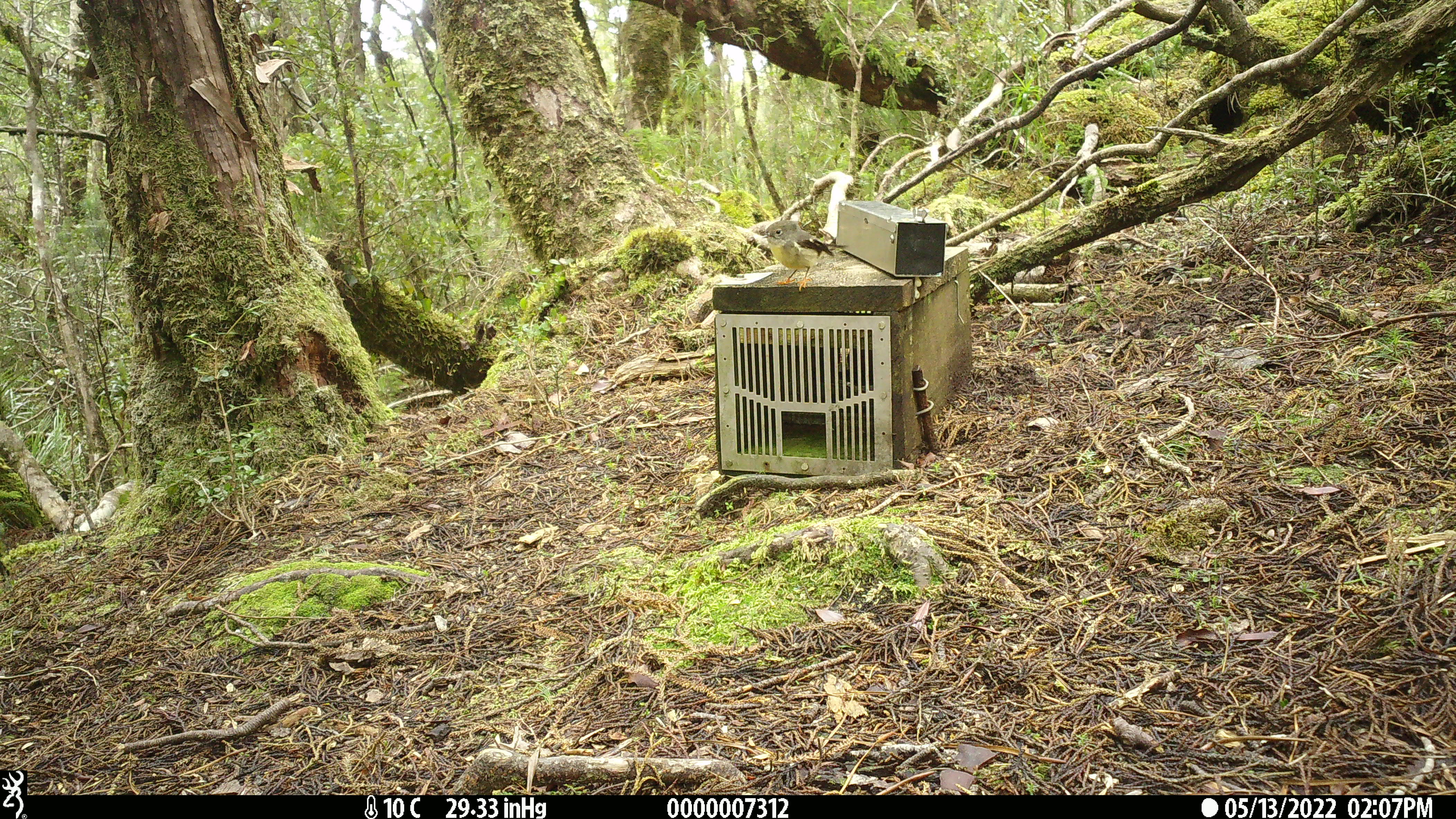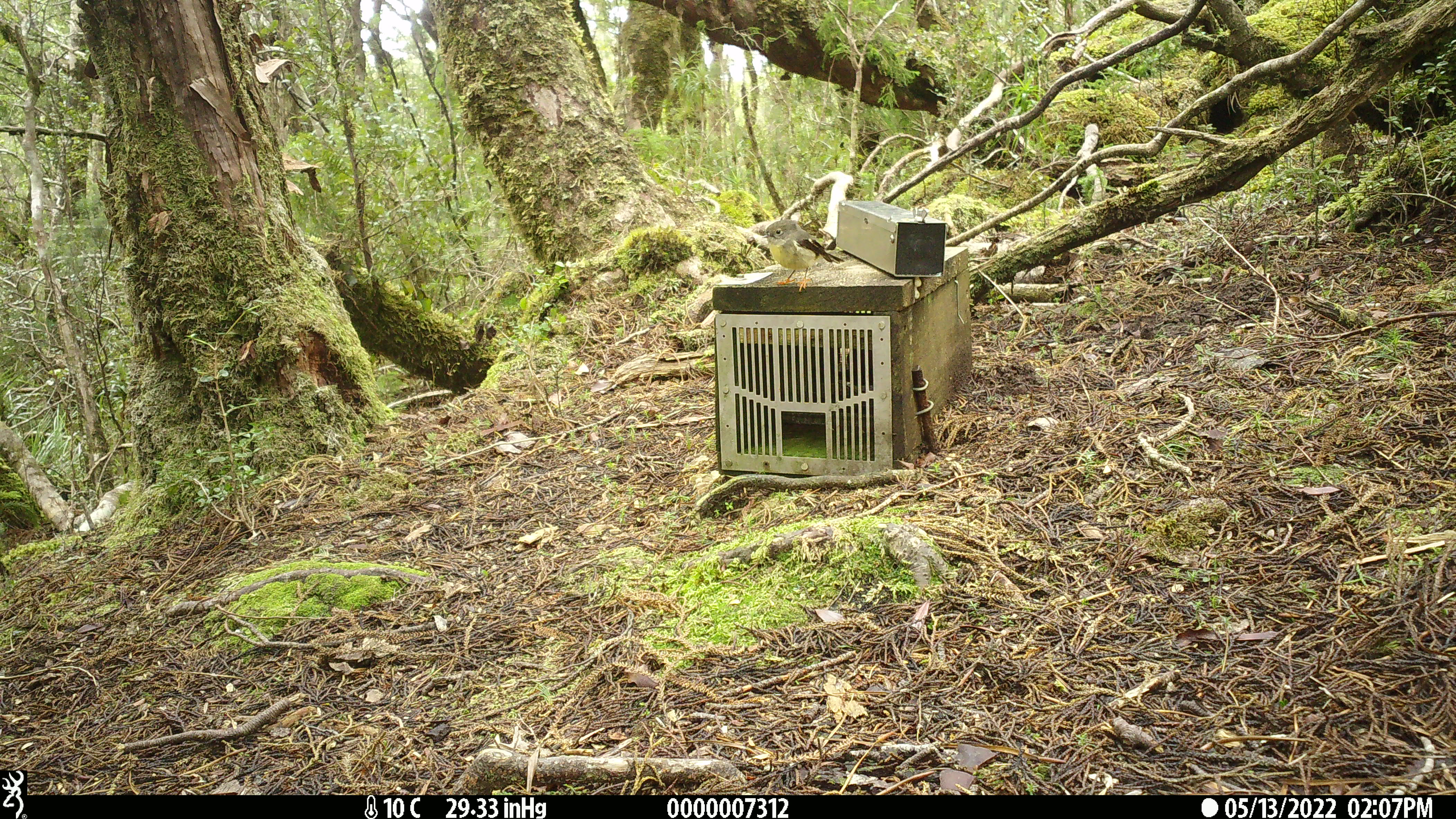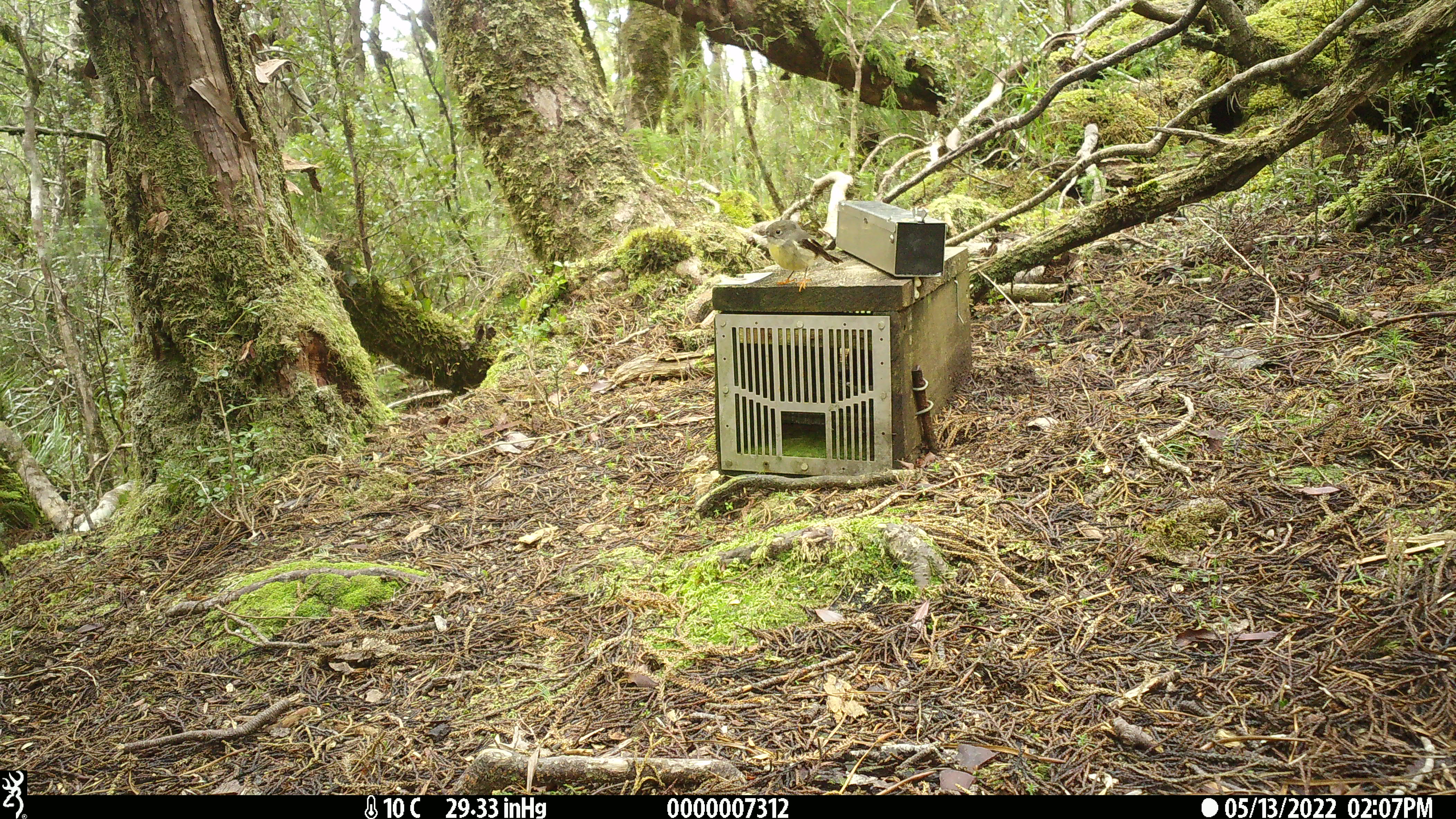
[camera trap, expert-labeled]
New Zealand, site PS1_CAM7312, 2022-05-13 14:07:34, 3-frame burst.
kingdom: Animalia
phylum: Chordata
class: Aves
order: Passeriformes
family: Petroicidae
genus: Petroica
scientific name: Petroica macrocephala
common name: tomtit